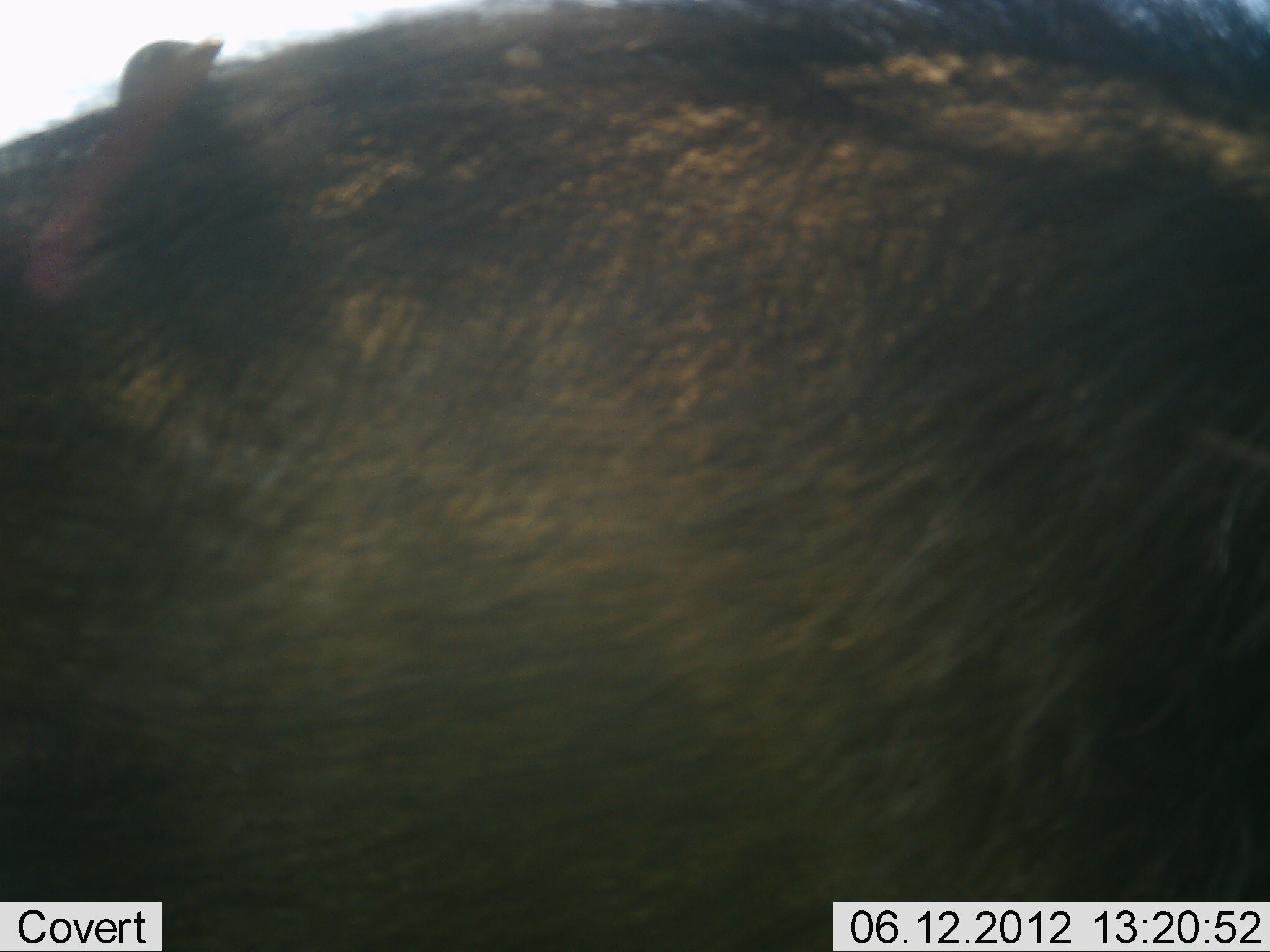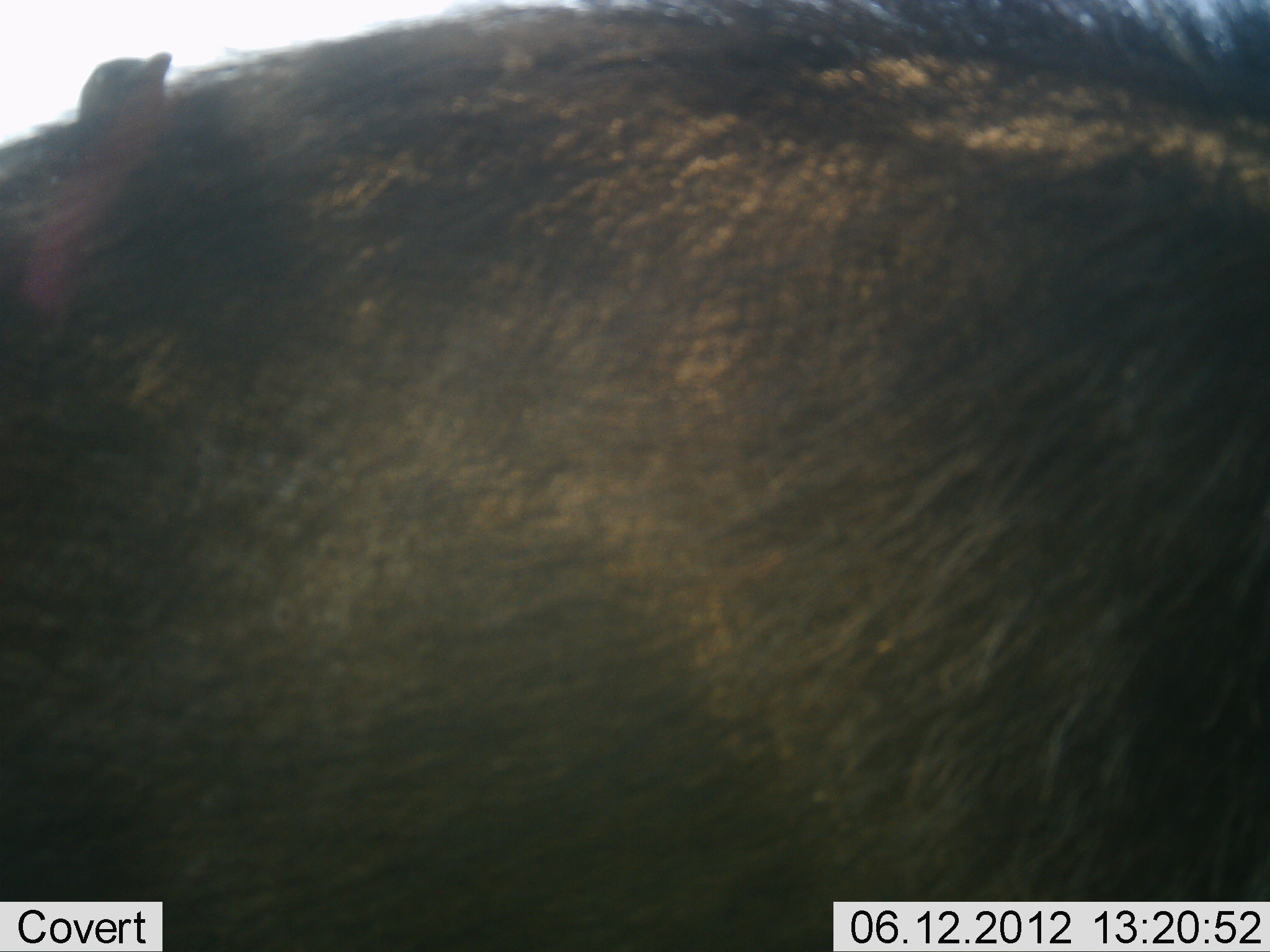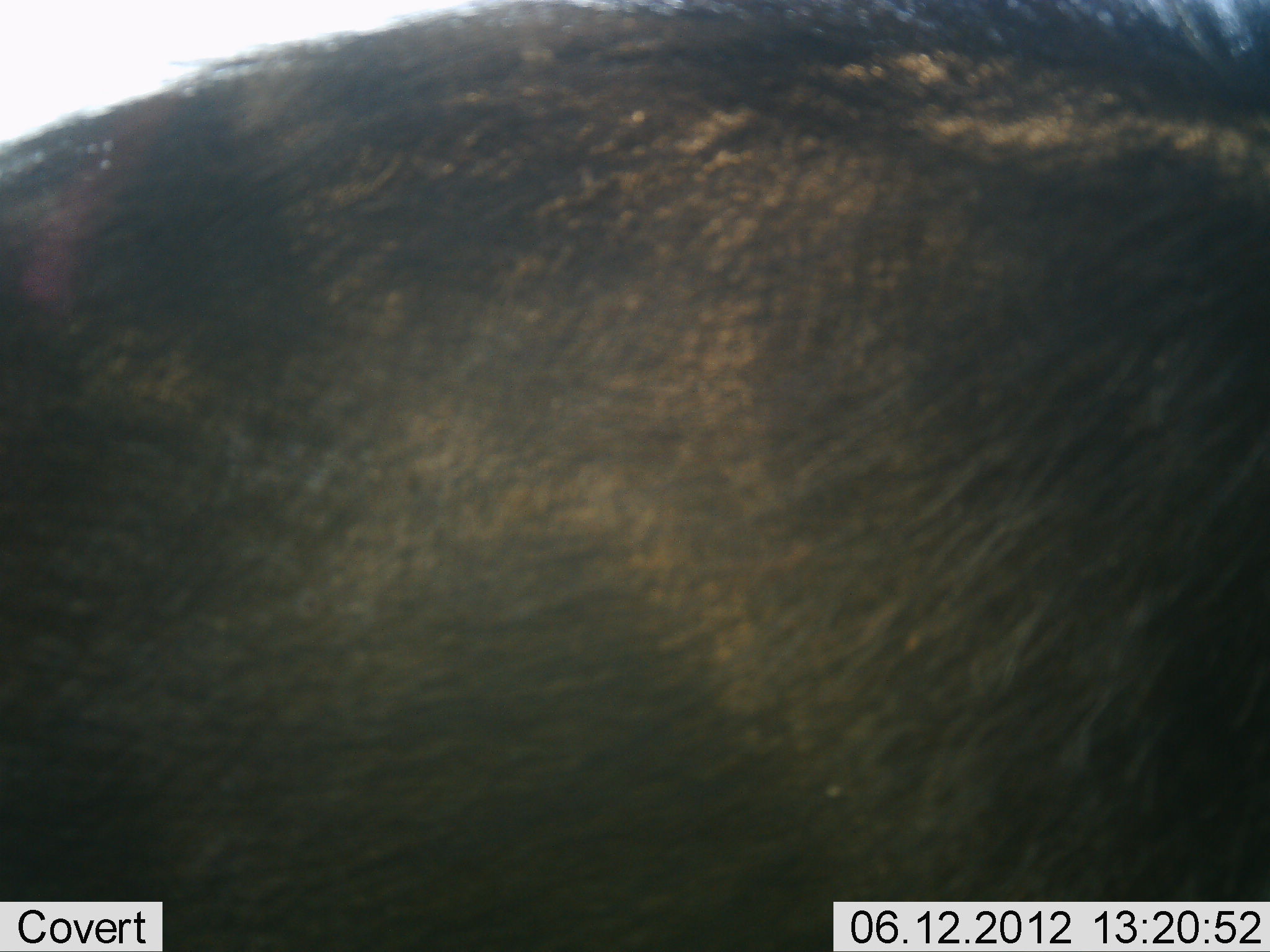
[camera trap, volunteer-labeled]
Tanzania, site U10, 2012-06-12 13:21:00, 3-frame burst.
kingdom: Animalia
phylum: Chordata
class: Aves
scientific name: Aves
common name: bird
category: otherbird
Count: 1.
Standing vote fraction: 47%.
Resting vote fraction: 20%.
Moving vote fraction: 7%.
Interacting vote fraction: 20%.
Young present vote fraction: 0%.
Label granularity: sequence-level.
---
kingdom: Animalia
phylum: Chordata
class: Mammalia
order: Artiodactyla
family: Bovidae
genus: Connochaetes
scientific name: Connochaetes taurinus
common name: blue wildebeest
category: wildebeest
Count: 1.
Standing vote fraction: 100%.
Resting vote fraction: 0%.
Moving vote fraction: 0%.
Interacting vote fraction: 0%.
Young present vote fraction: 0%.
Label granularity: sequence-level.